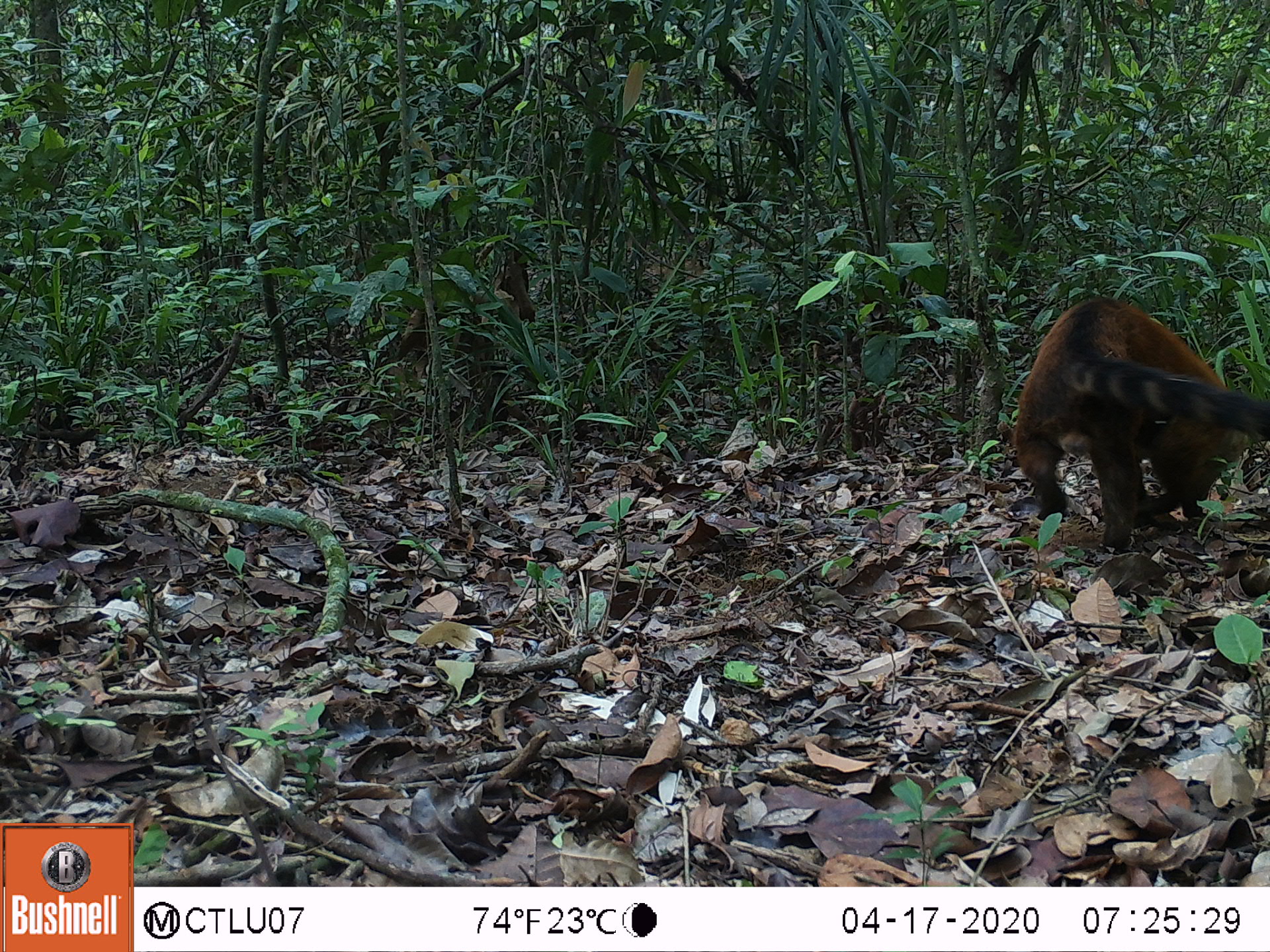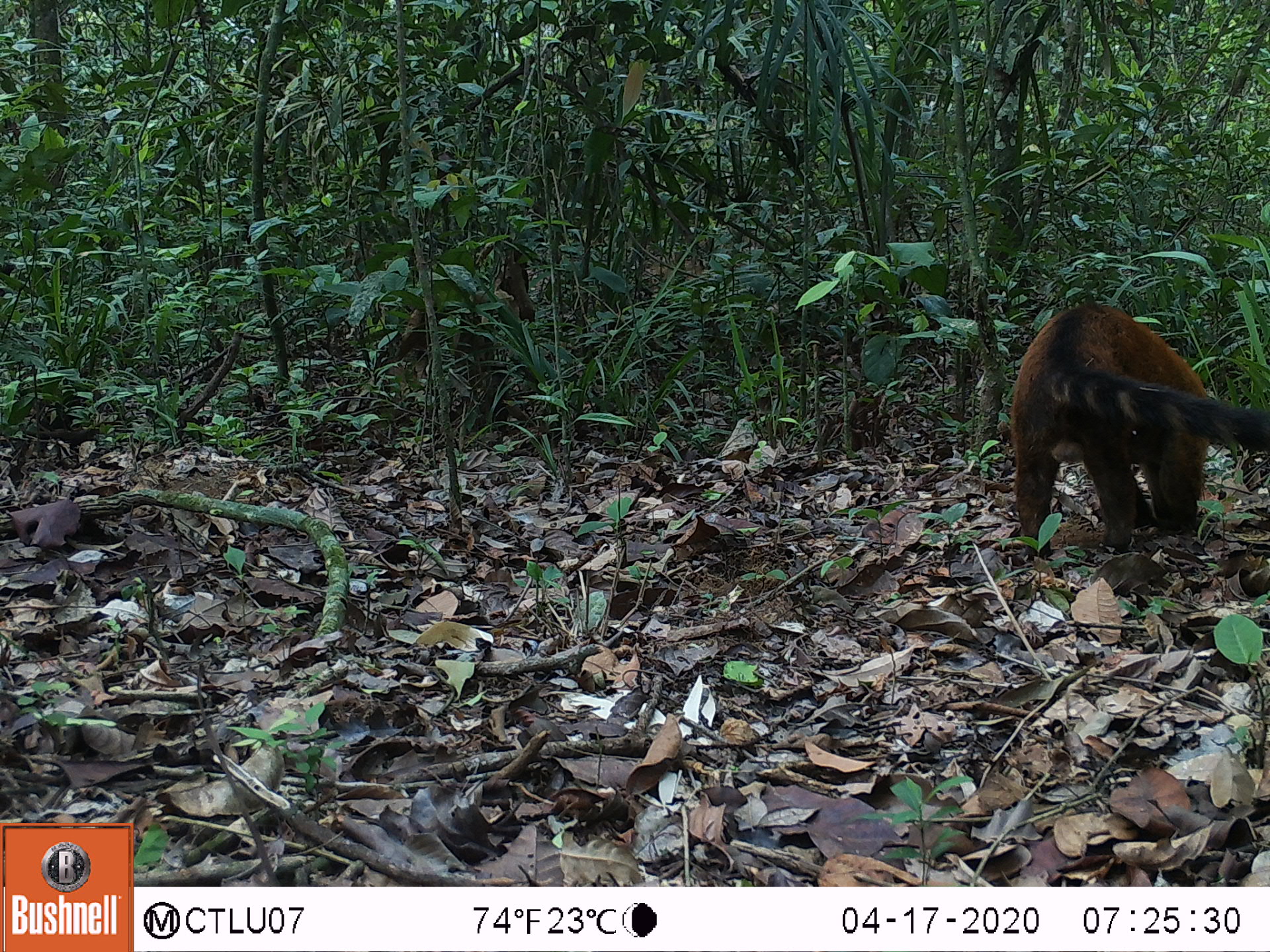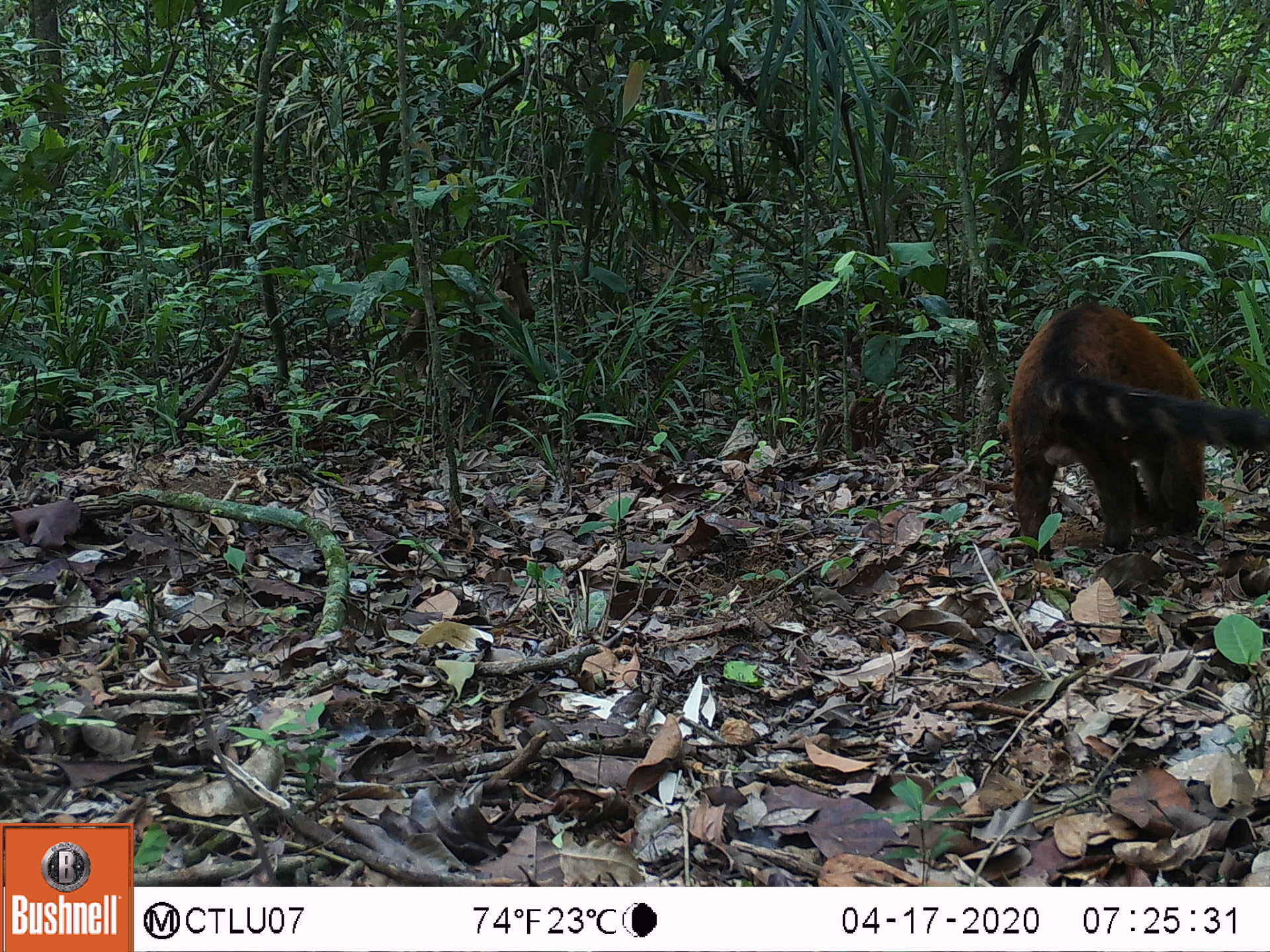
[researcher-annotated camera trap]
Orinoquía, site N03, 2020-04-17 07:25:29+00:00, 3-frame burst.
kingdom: Animalia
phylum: Chordata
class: Mammalia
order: Carnivora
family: Procyonidae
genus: Nasua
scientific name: Nasua nasua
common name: south american coati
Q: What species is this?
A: South american coati (Nasua nasua).